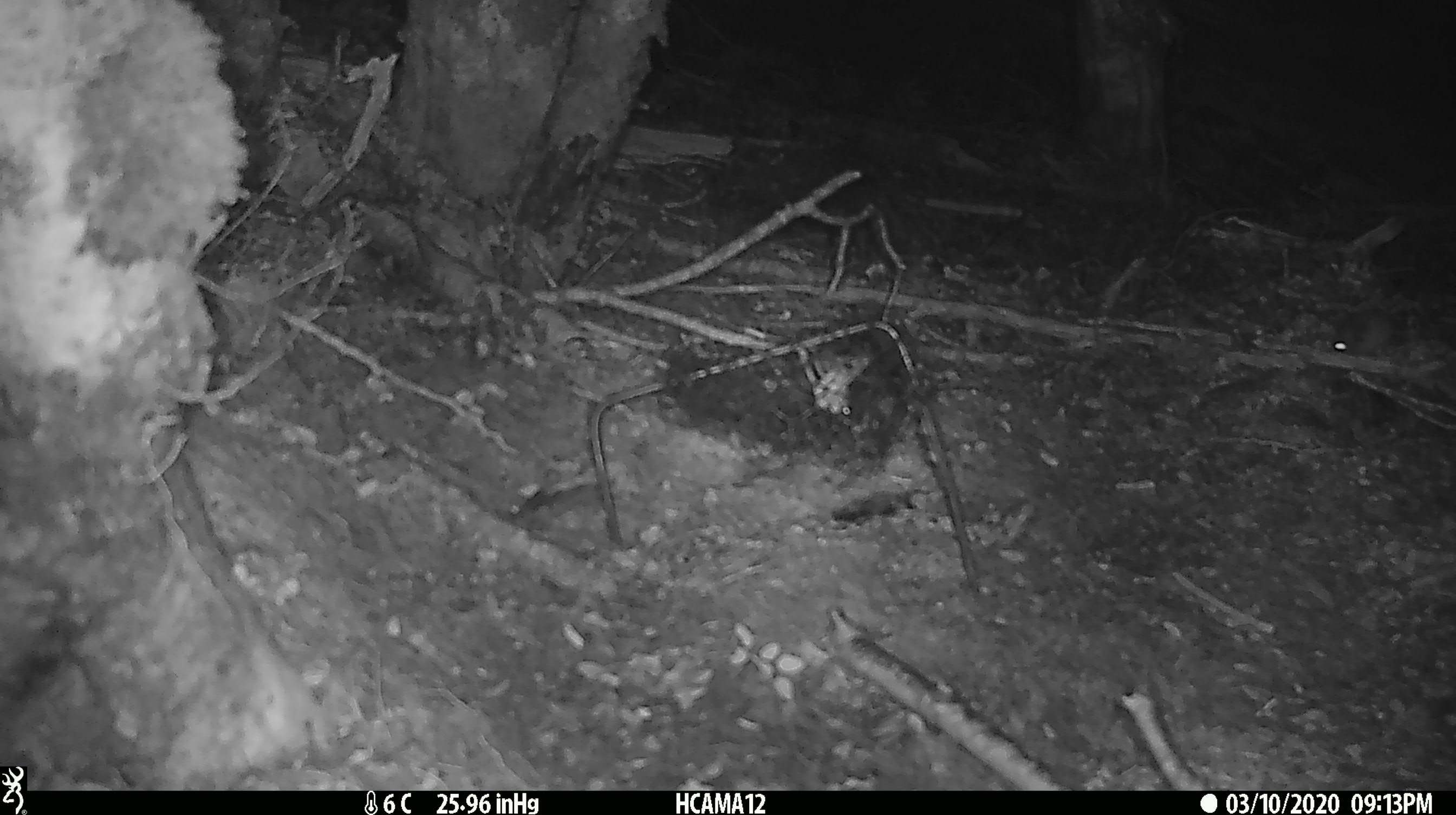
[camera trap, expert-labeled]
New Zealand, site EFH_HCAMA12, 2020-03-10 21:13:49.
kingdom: Animalia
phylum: Chordata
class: Mammalia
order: Rodentia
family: Muridae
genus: Mus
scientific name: Mus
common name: mouse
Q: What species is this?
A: Mouse (Mus).